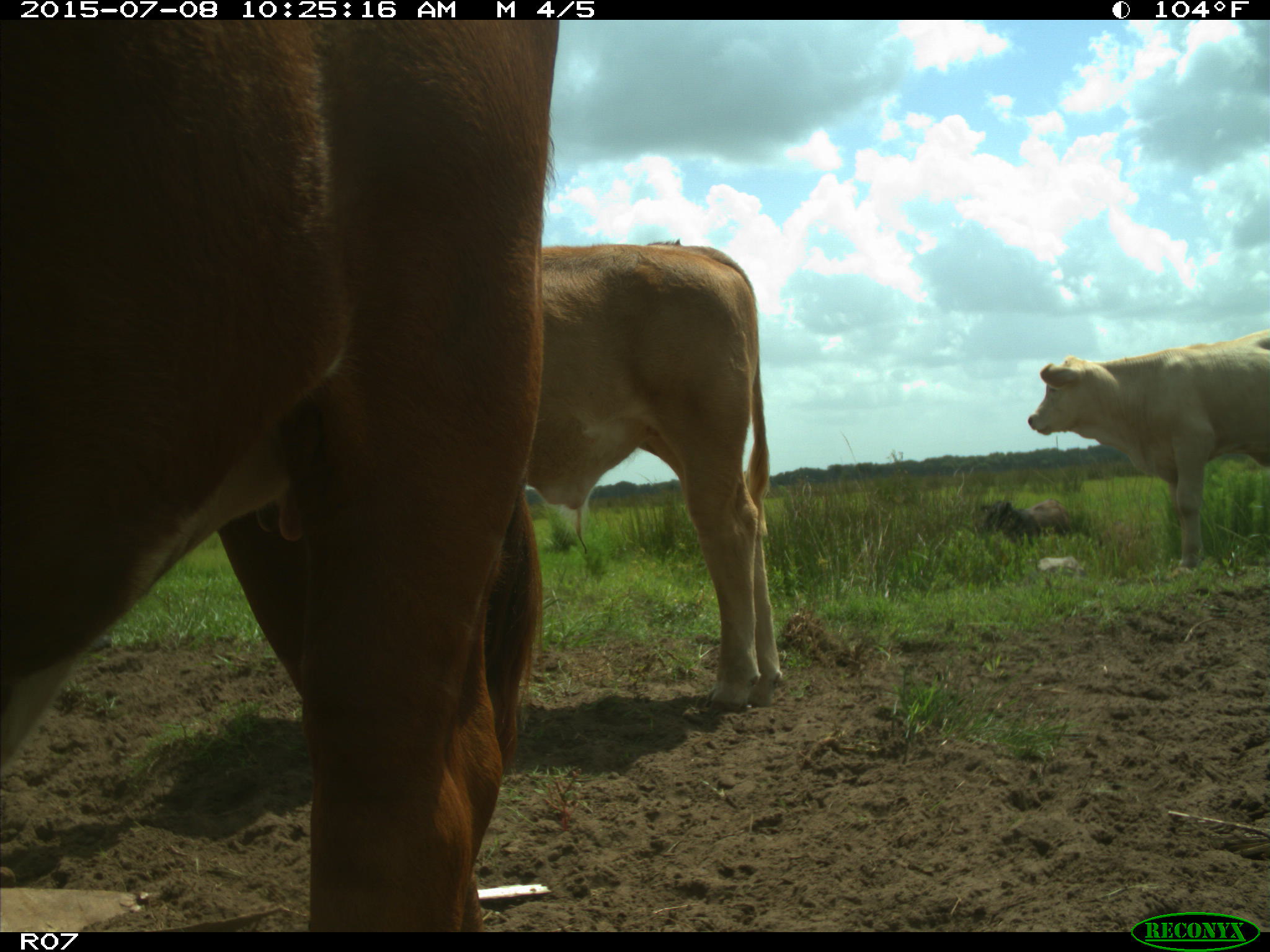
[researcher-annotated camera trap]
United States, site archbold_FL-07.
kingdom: Animalia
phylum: Chordata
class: Mammalia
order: Artiodactyla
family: Bovidae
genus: Bos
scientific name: Bos taurus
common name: domestic cow